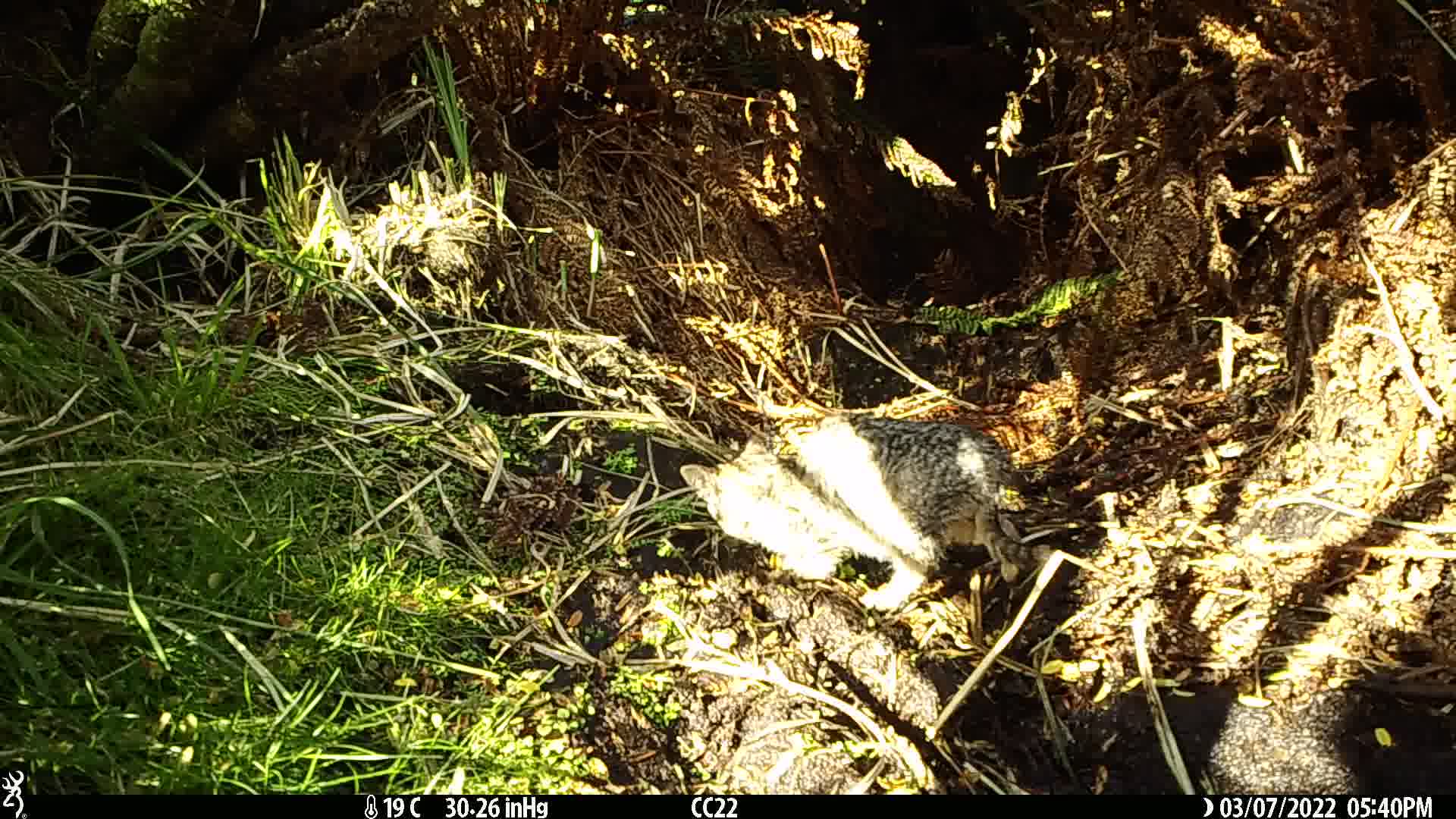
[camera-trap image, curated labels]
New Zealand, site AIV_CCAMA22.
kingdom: Animalia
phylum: Chordata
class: Mammalia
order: Carnivora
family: Felidae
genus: Felis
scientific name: Felis catus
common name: domestic cat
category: cat